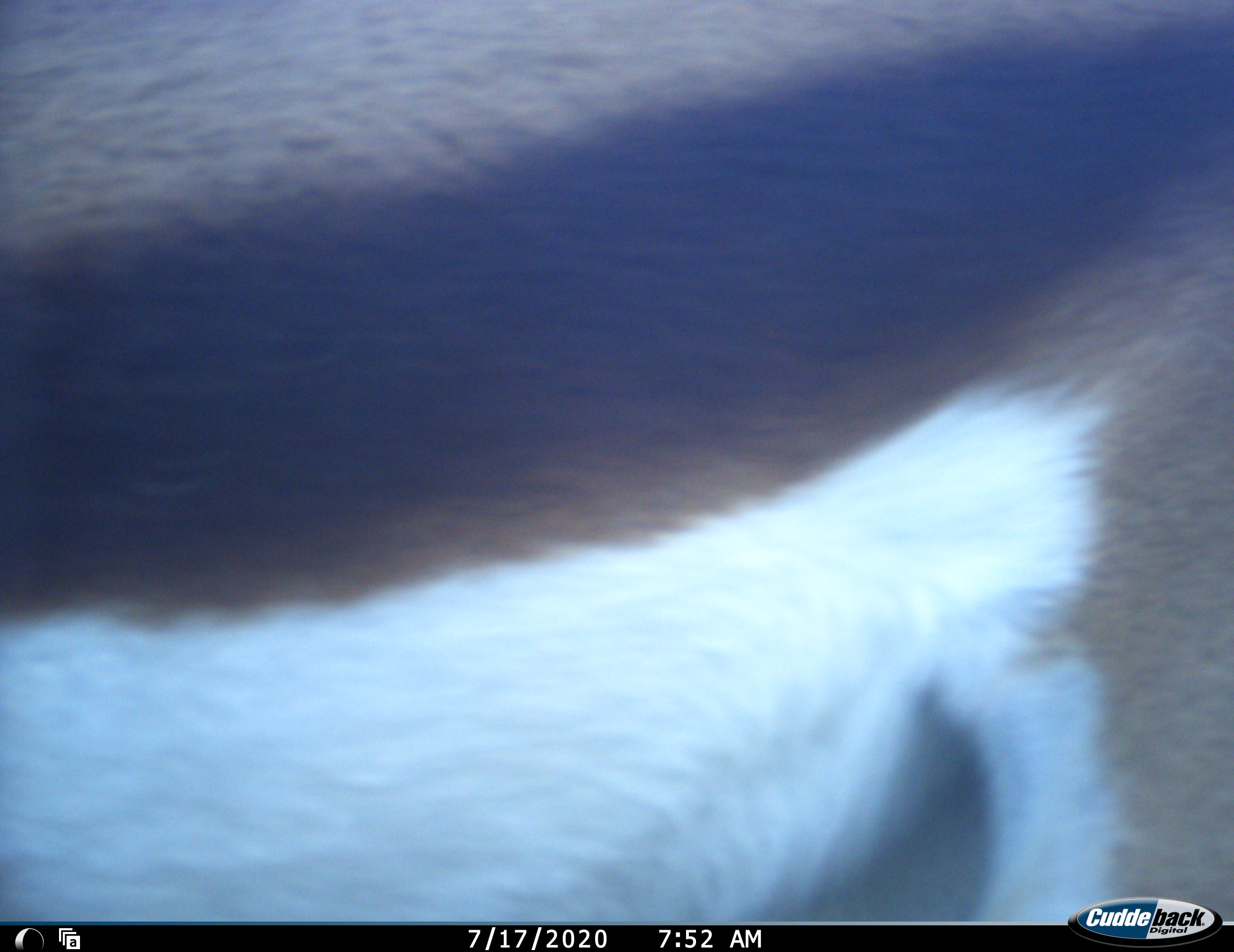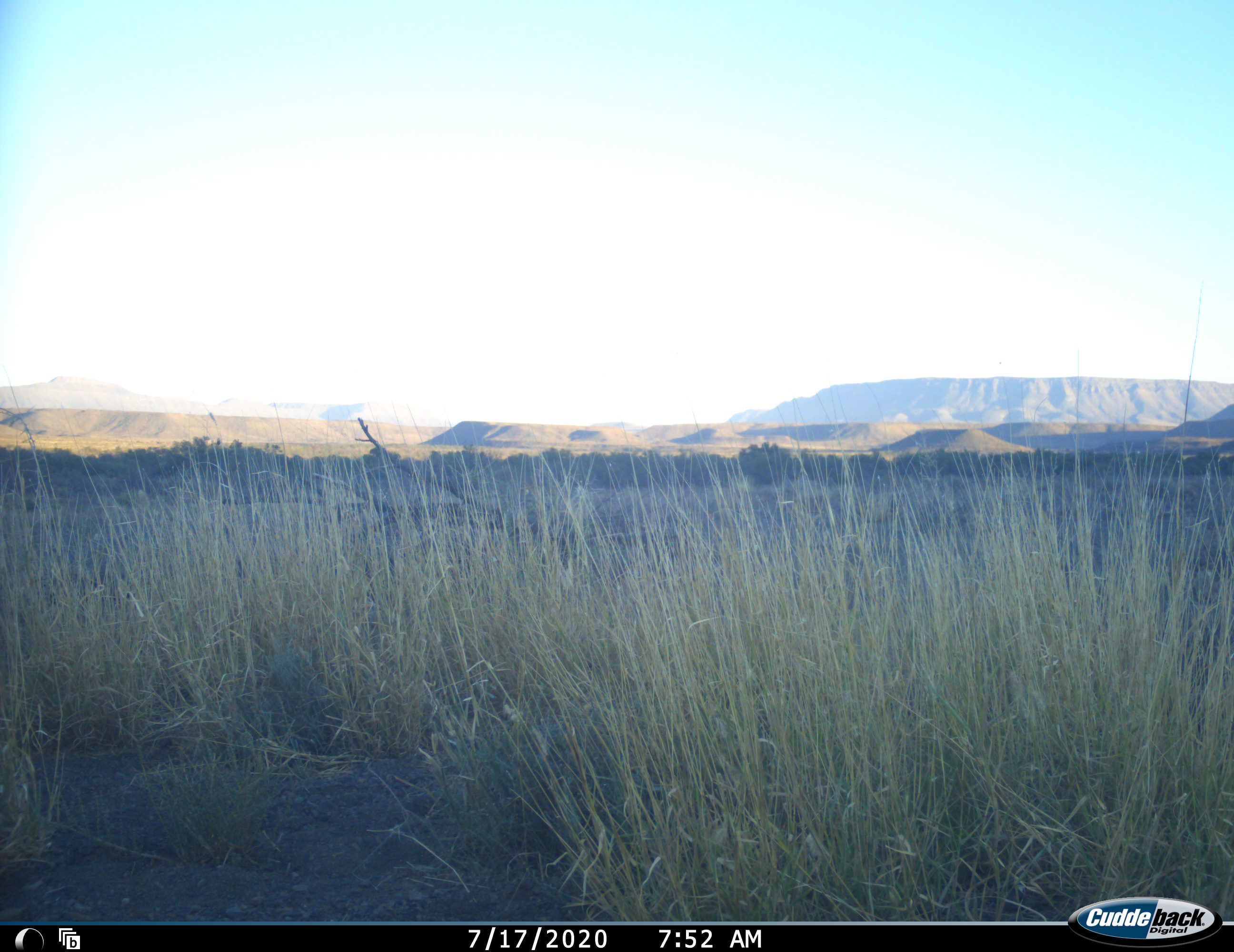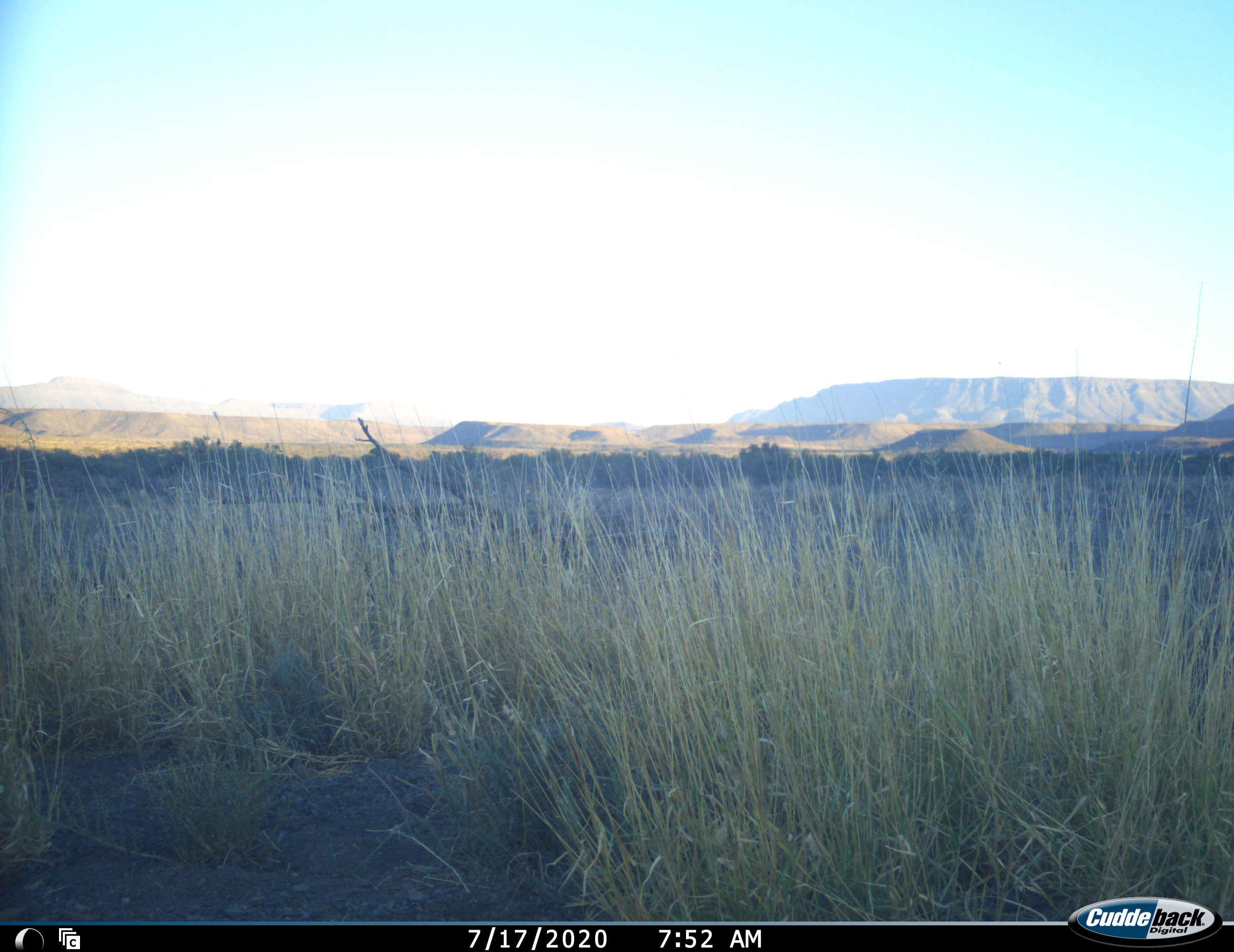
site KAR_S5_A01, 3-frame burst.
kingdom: Animalia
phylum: Chordata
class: Mammalia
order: Artiodactyla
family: Bovidae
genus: Antidorcas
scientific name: Antidorcas marsupialis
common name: springbok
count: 1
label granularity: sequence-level